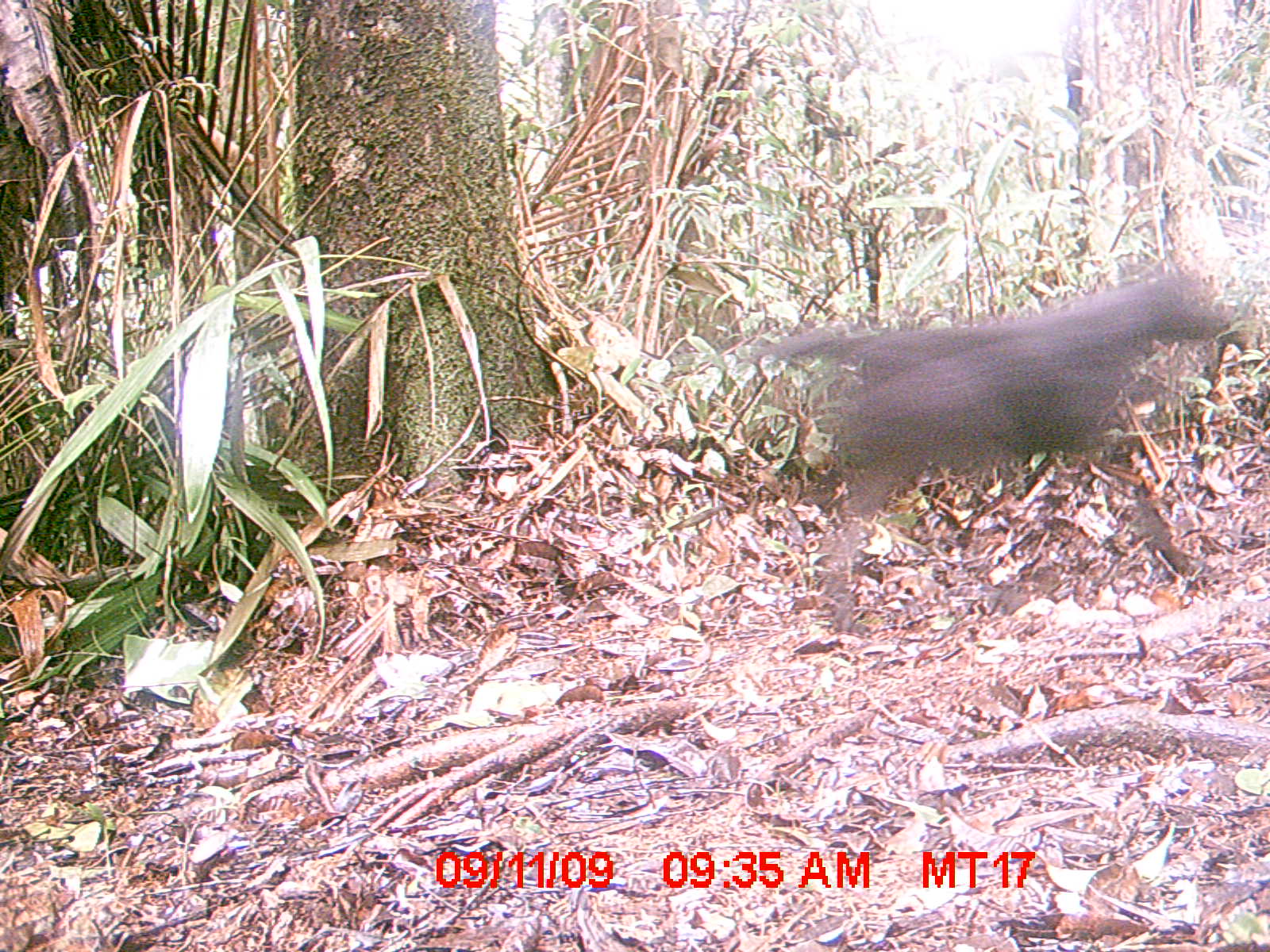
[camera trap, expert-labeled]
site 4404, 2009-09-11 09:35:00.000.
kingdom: Animalia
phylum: Chordata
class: Mammalia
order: Carnivora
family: Canidae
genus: Canis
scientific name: Canis familiaris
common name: domestic dog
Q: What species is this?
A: Canis familiaris (domestic dog).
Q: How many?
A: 1.